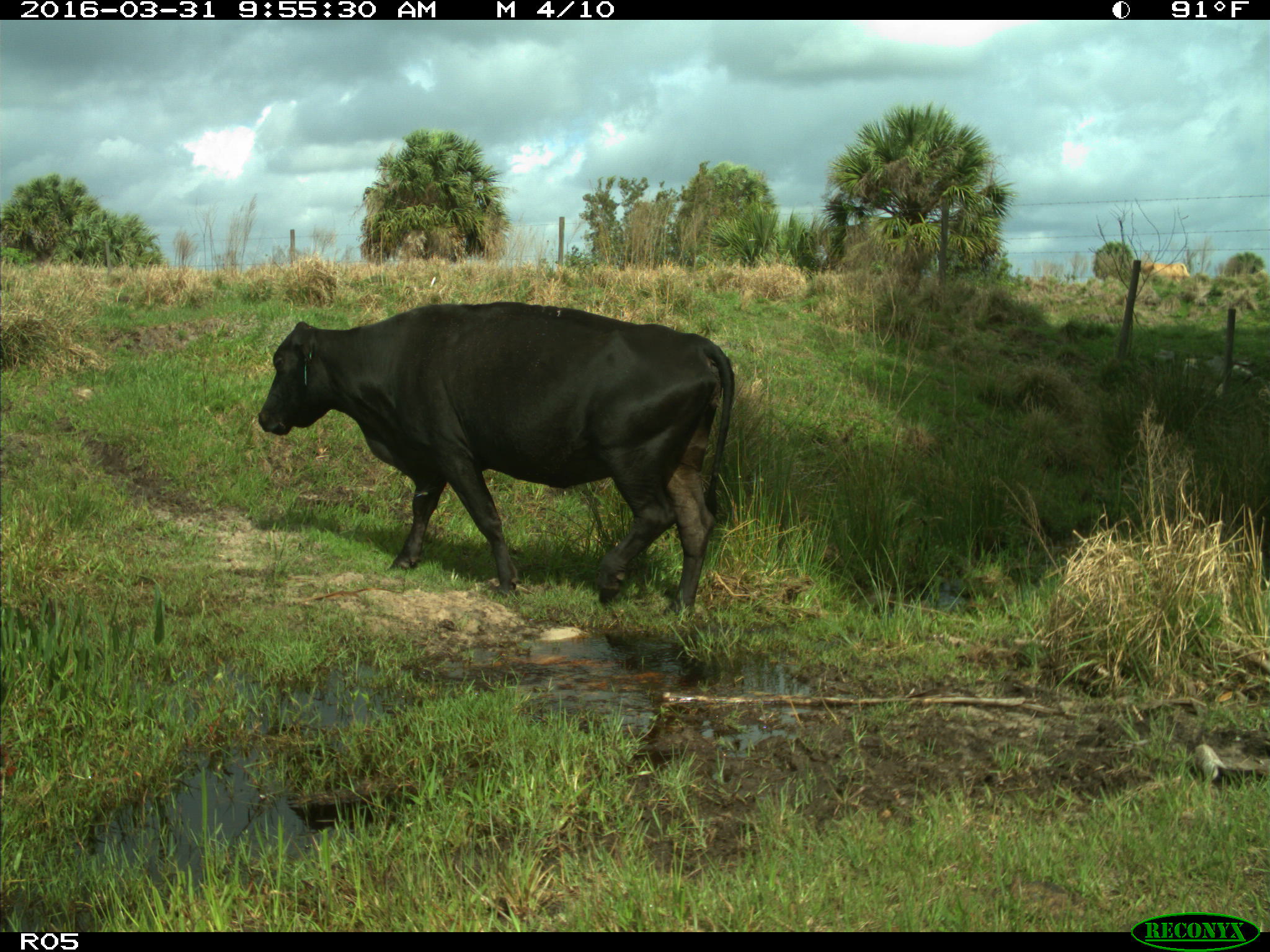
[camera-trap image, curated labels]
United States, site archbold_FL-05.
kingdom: Animalia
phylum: Chordata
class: Mammalia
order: Artiodactyla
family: Bovidae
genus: Bos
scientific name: Bos taurus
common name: domestic cow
Bos taurus (domestic cow).